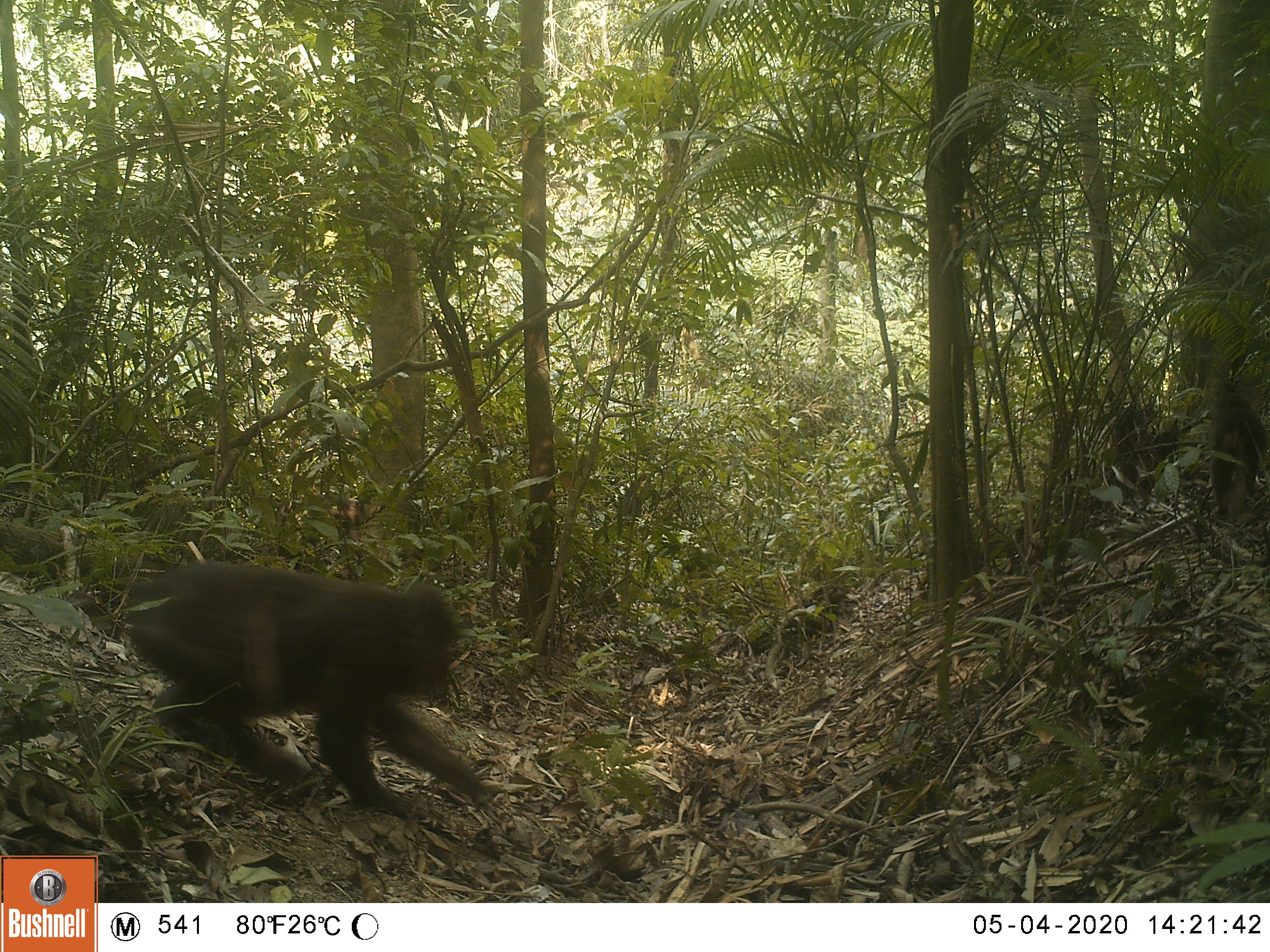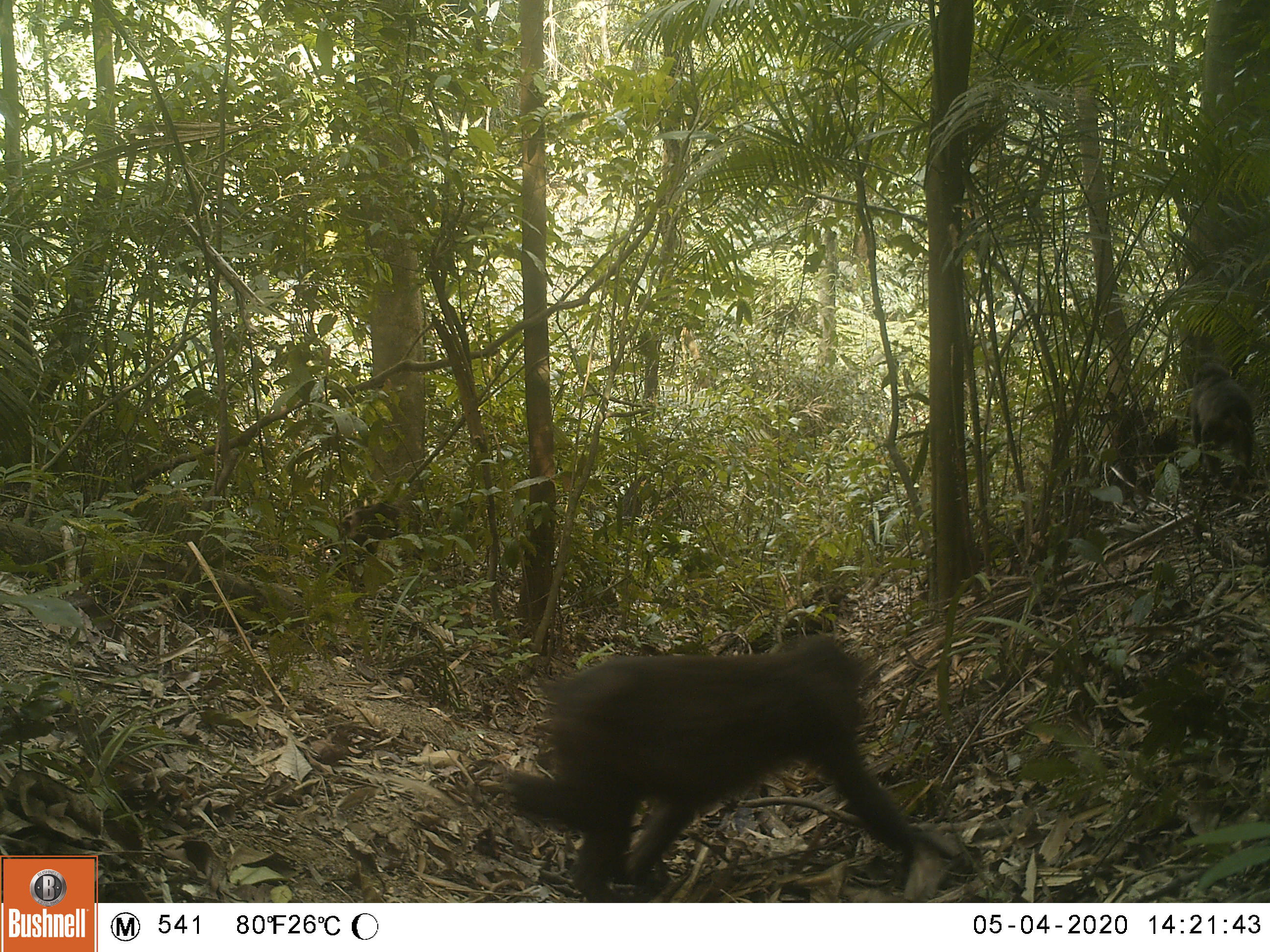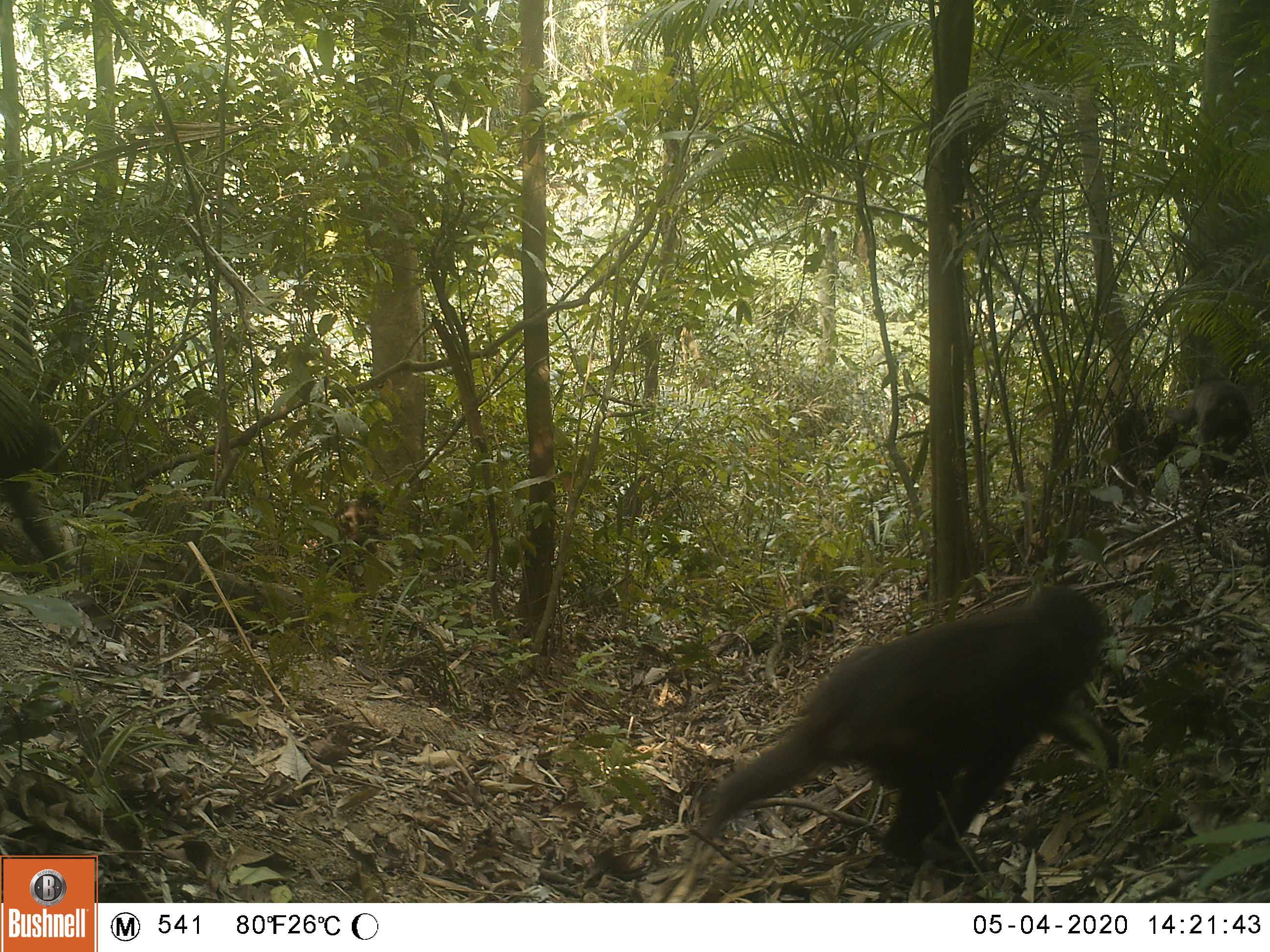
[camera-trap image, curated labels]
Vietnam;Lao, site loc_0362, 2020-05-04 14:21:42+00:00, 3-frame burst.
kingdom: Animalia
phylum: Chordata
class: Mammalia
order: Primates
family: Cercopithecidae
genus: Macaca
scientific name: Macaca arctoides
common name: stump-tailed macaque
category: stump tailed macaque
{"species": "stump tailed macaque (stump-tailed macaque) (Macaca arctoides)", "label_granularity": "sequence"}